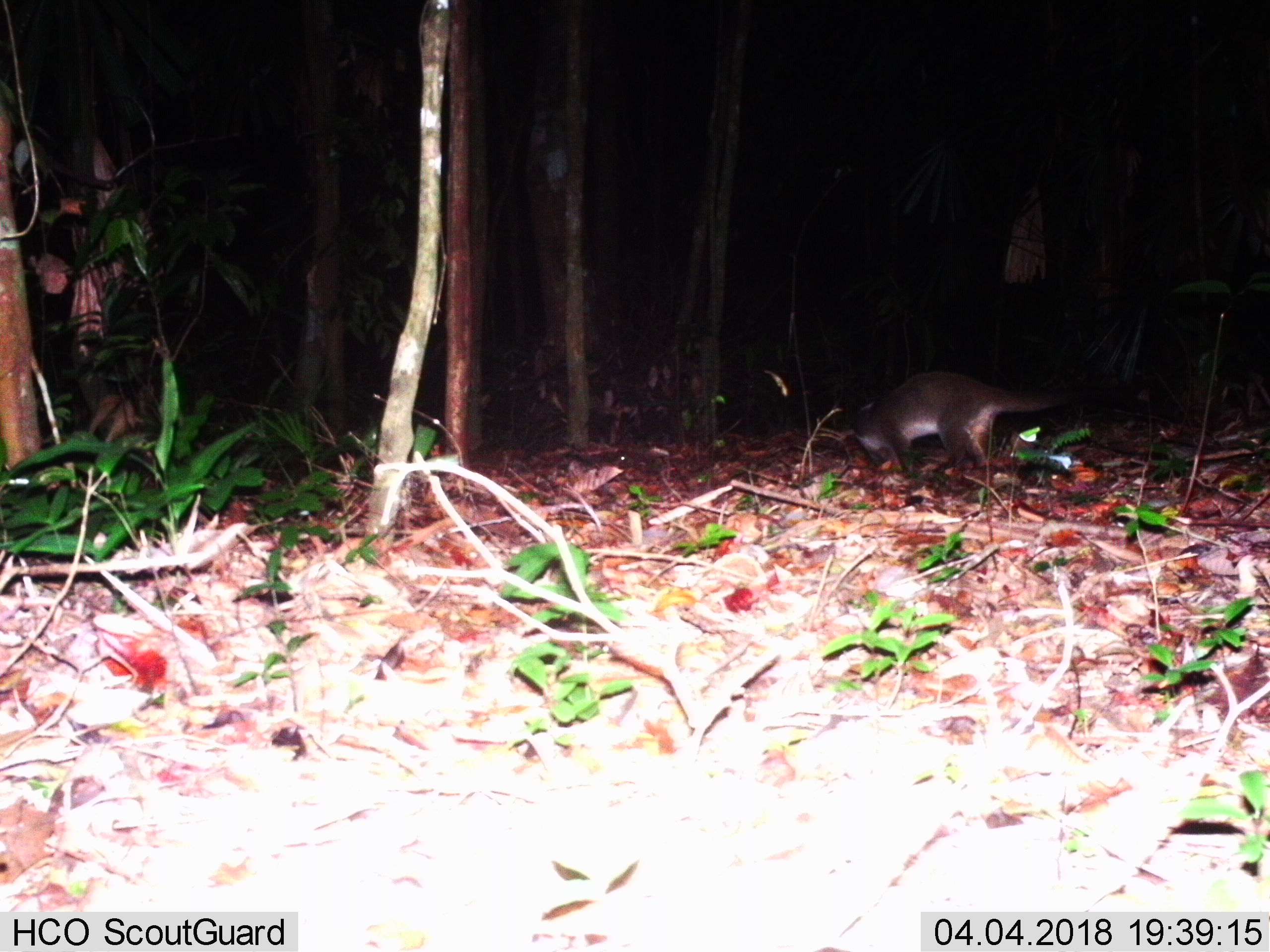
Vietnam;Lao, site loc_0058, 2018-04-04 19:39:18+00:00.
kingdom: Animalia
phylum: Chordata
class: Mammalia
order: Carnivora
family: Viverridae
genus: Paguma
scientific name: Paguma larvata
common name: masked palm civet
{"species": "masked palm civet (Paguma larvata)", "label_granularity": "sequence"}